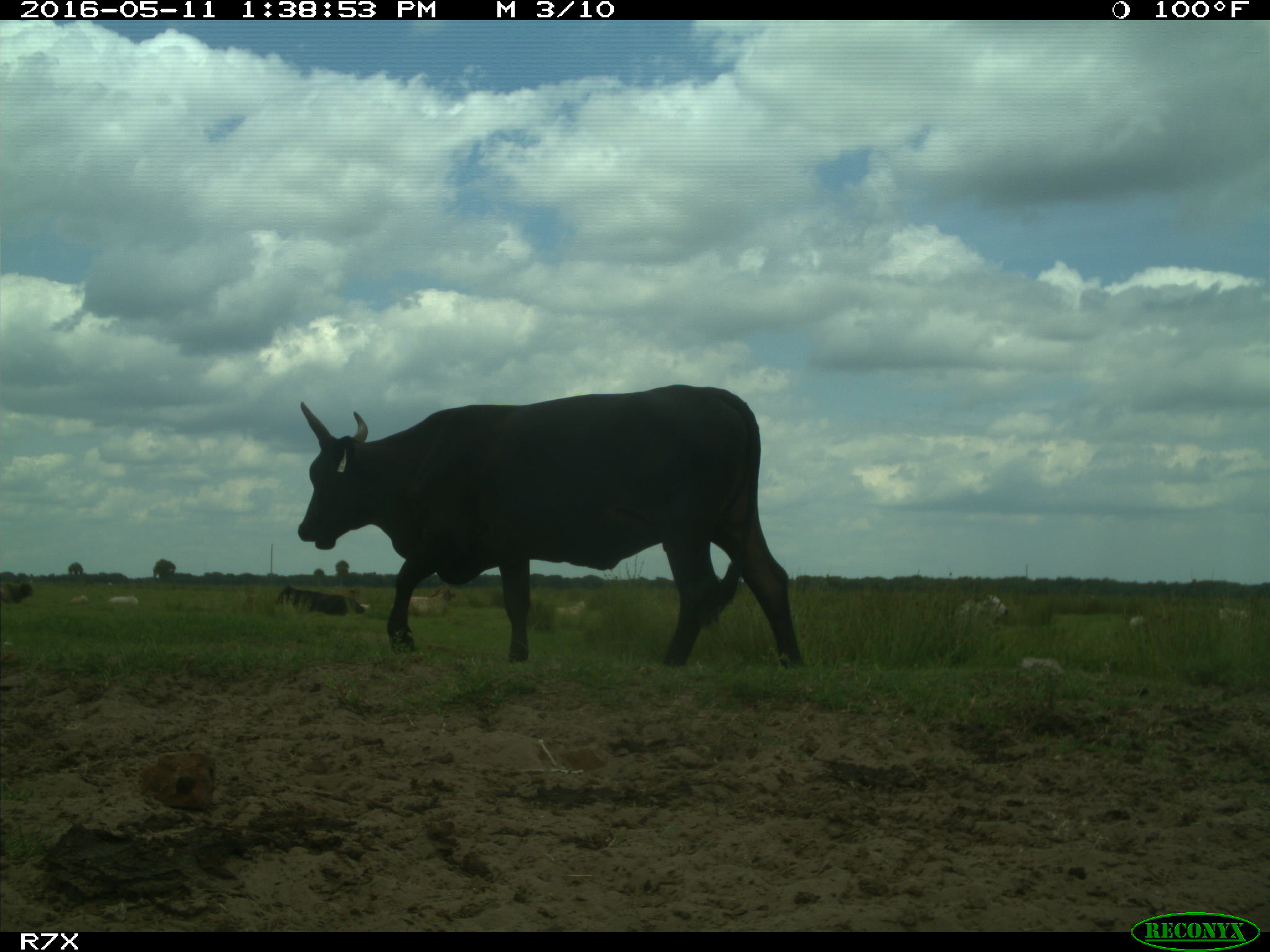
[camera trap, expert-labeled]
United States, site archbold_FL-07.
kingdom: Animalia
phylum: Chordata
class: Mammalia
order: Artiodactyla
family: Bovidae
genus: Bos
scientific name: Bos taurus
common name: domestic cow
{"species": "Bos taurus (domestic cow)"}